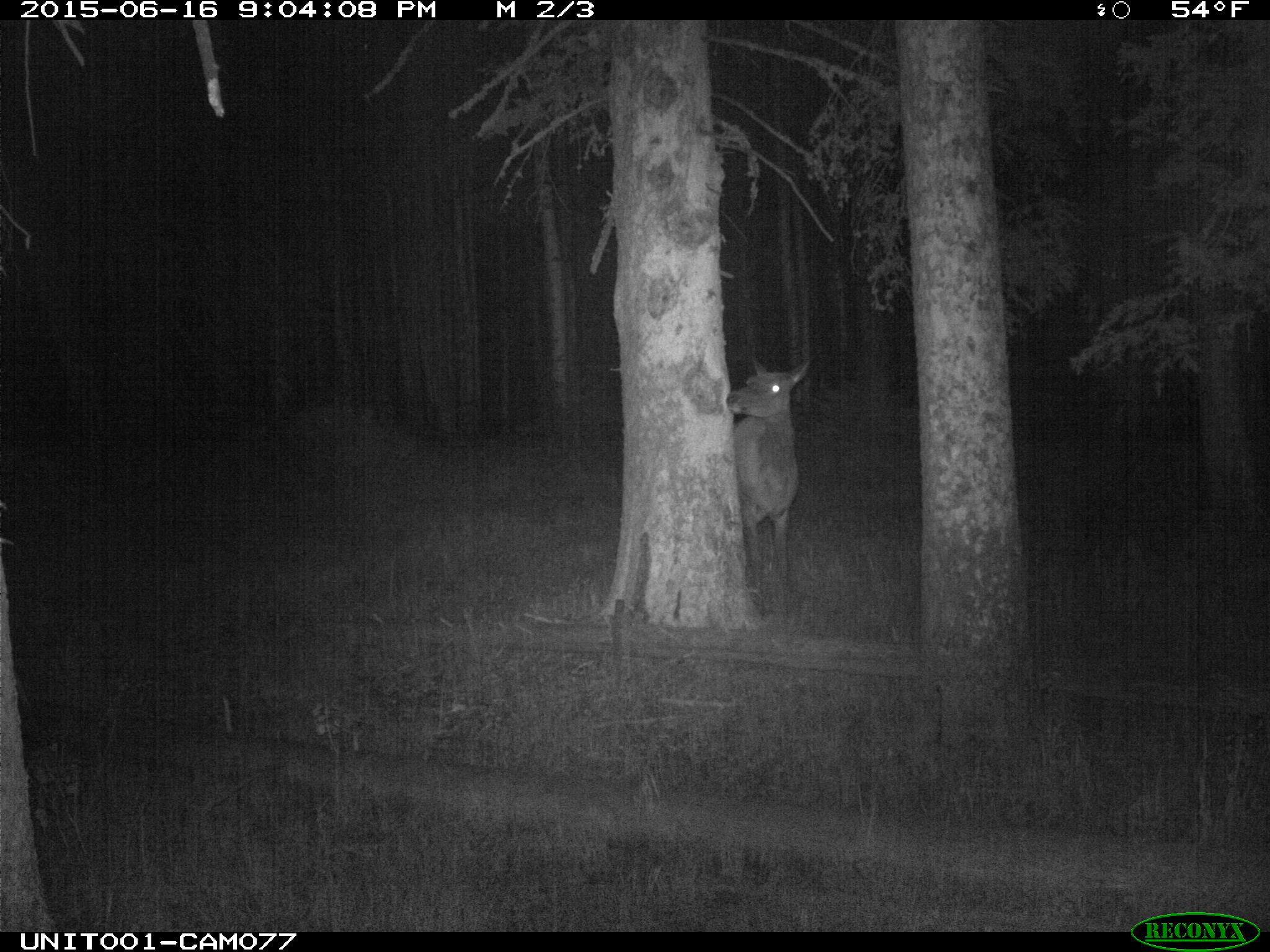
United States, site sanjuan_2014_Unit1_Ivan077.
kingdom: Animalia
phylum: Chordata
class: Mammalia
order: Artiodactyla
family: Cervidae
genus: Cervus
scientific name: Cervus elaphus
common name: red deer